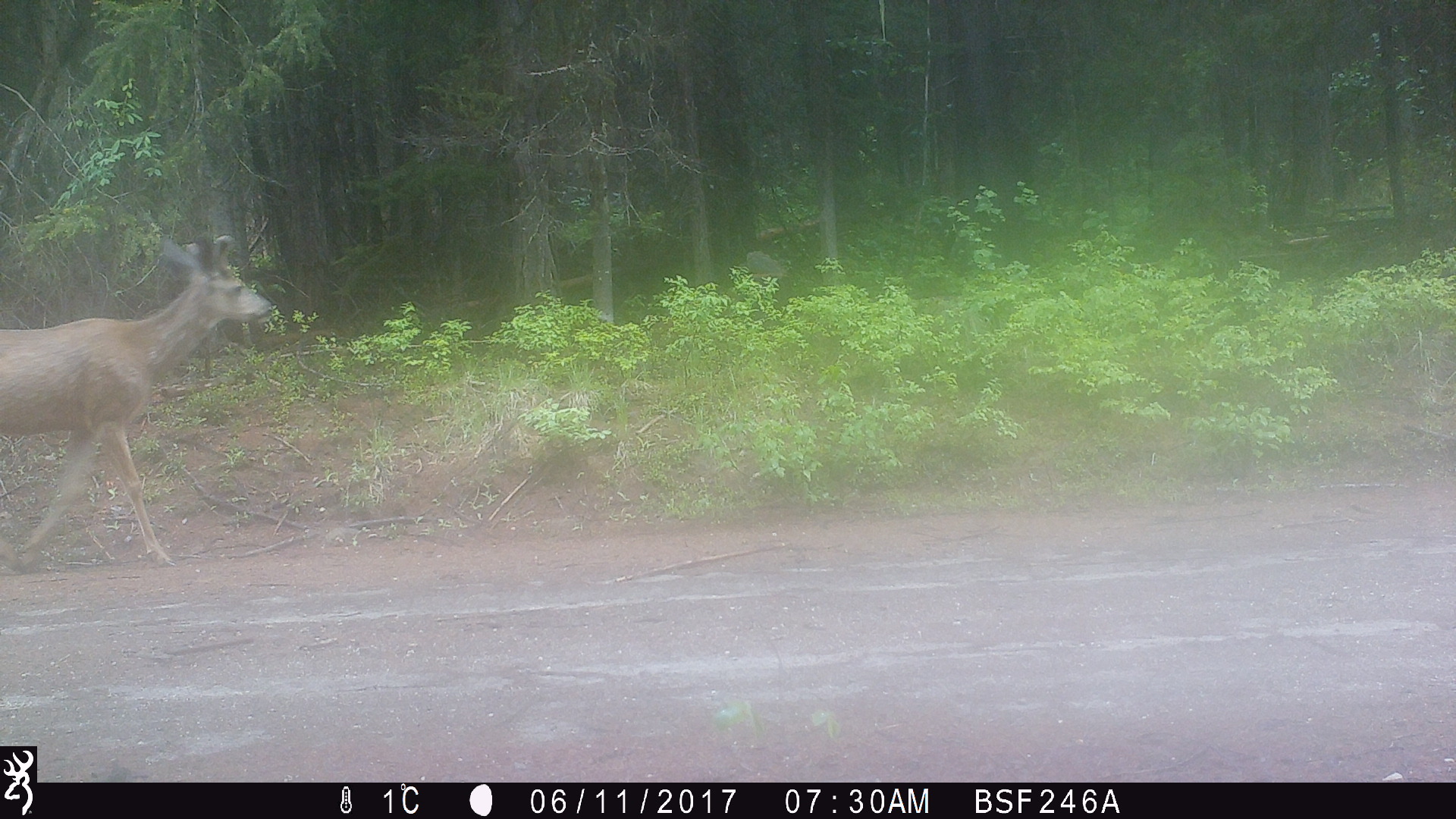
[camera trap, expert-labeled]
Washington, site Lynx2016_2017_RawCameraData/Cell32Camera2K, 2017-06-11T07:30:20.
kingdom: Animalia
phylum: Chordata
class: Mammalia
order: Artiodactyla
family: Cervidae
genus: Odocoileus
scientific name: Odocoileus virginianus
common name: white-tailed deer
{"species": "Odocoileus virginianus (white-tailed deer)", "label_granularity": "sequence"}